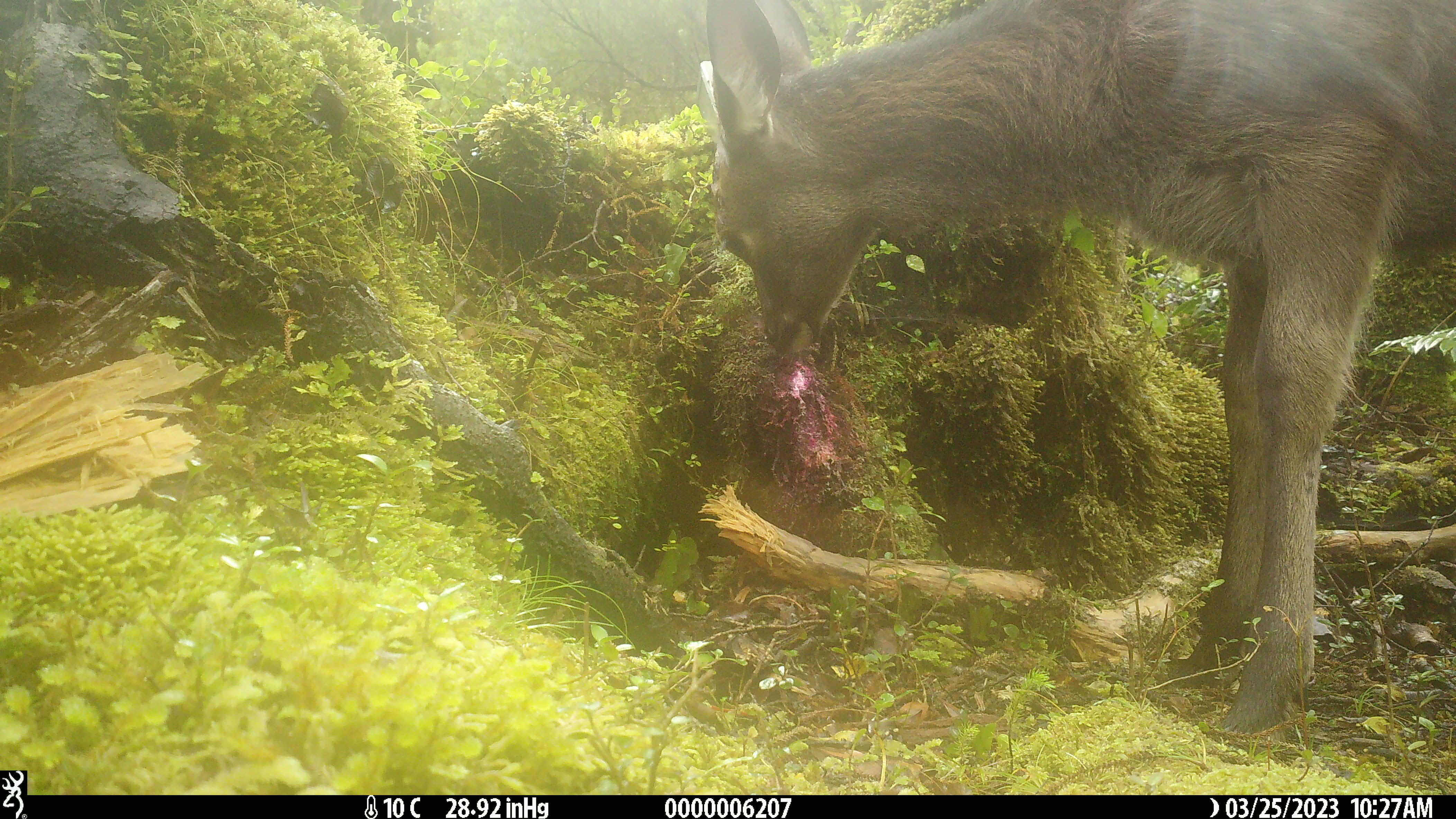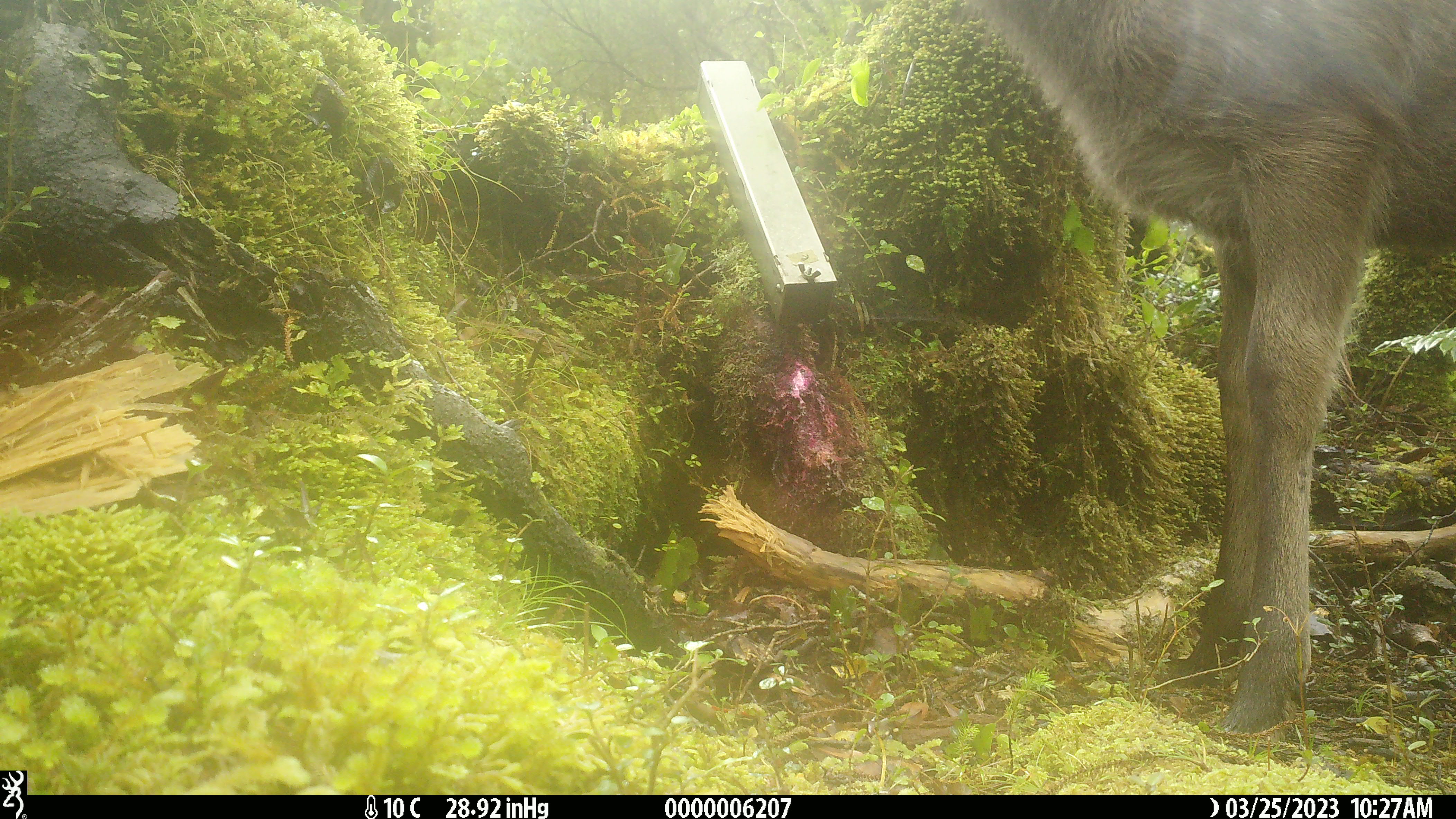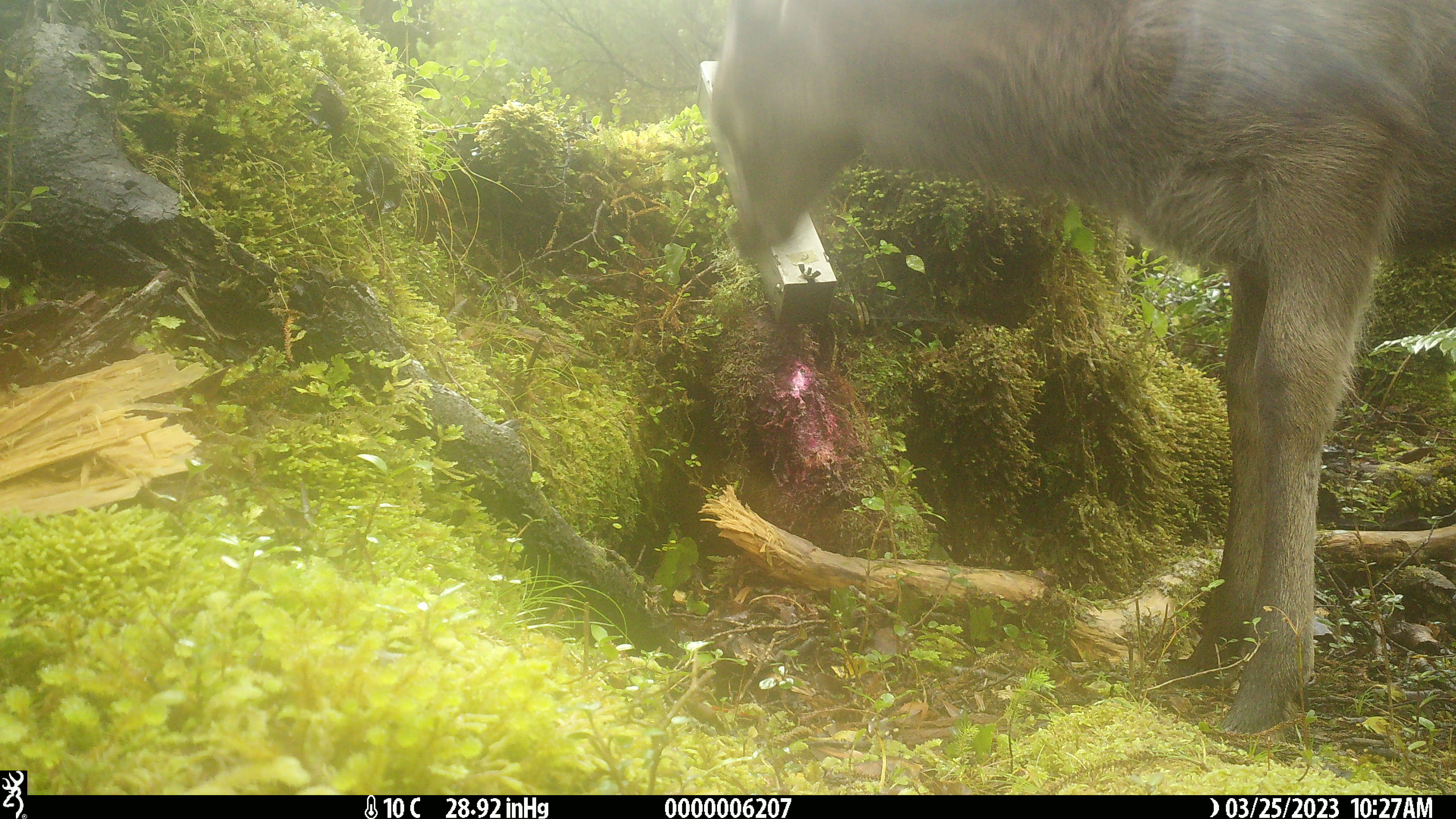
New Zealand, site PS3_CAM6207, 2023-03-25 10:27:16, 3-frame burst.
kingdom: Animalia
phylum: Chordata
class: Mammalia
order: Artiodactyla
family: Cervidae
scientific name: Cervidae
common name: deer